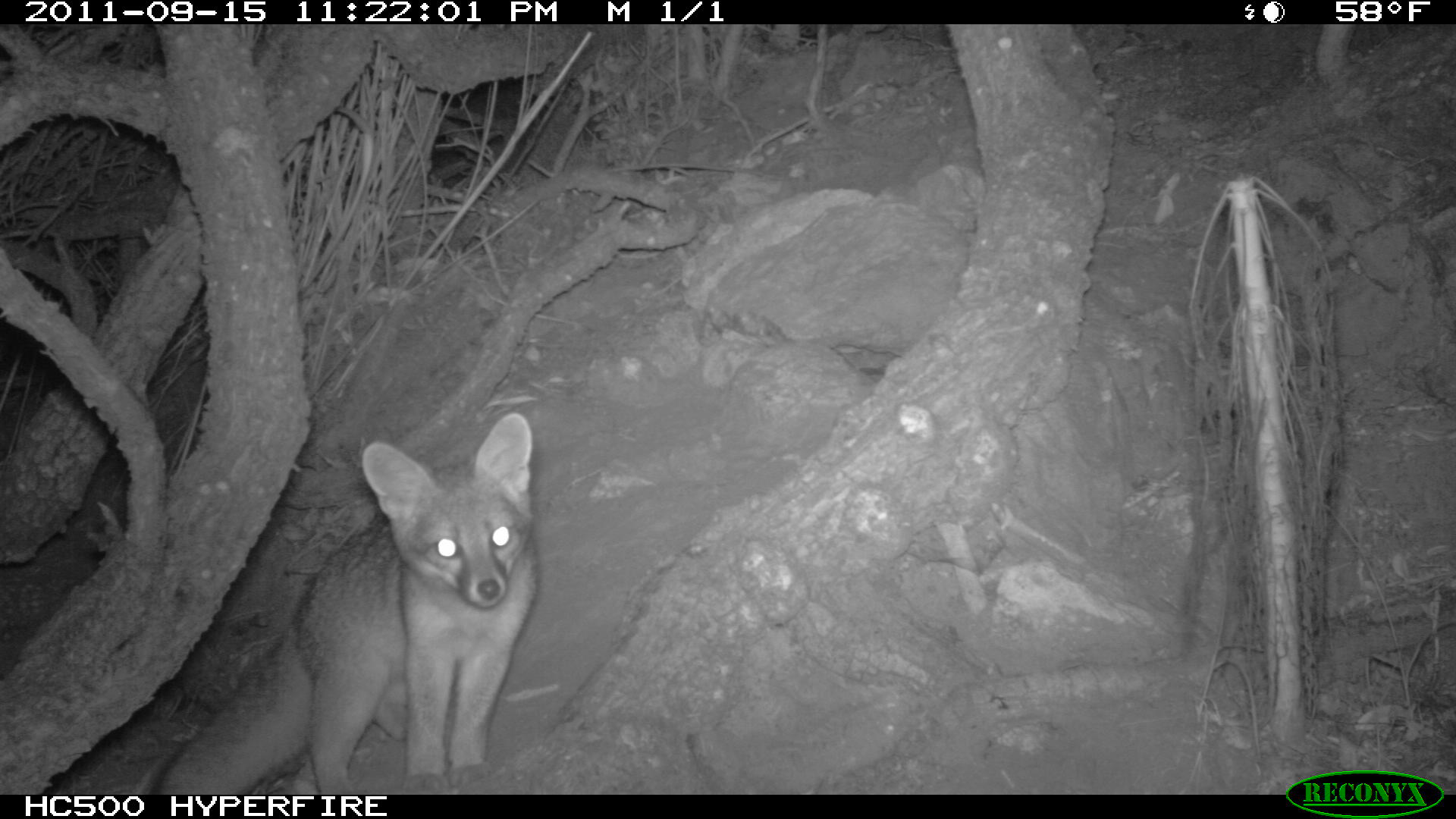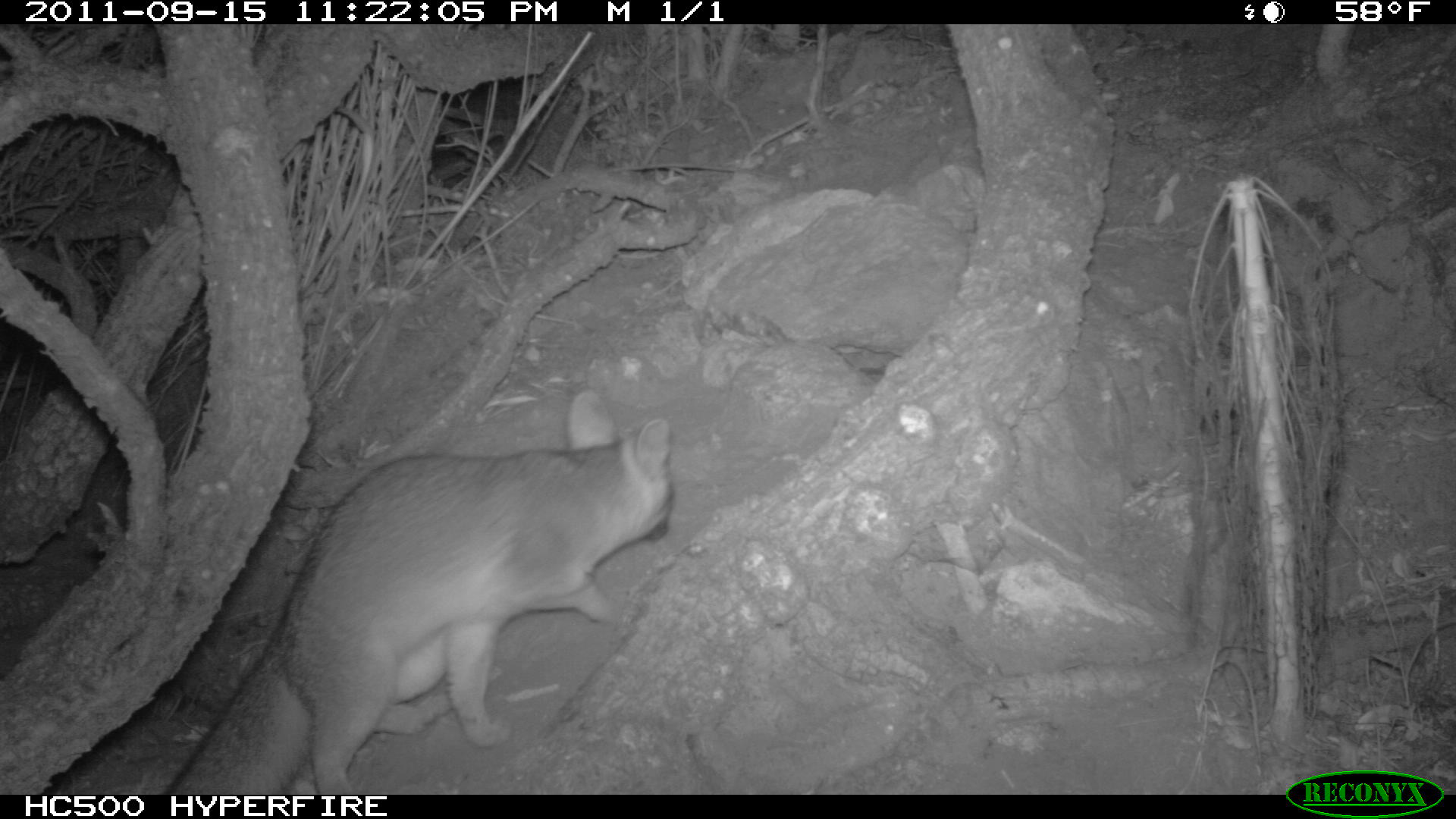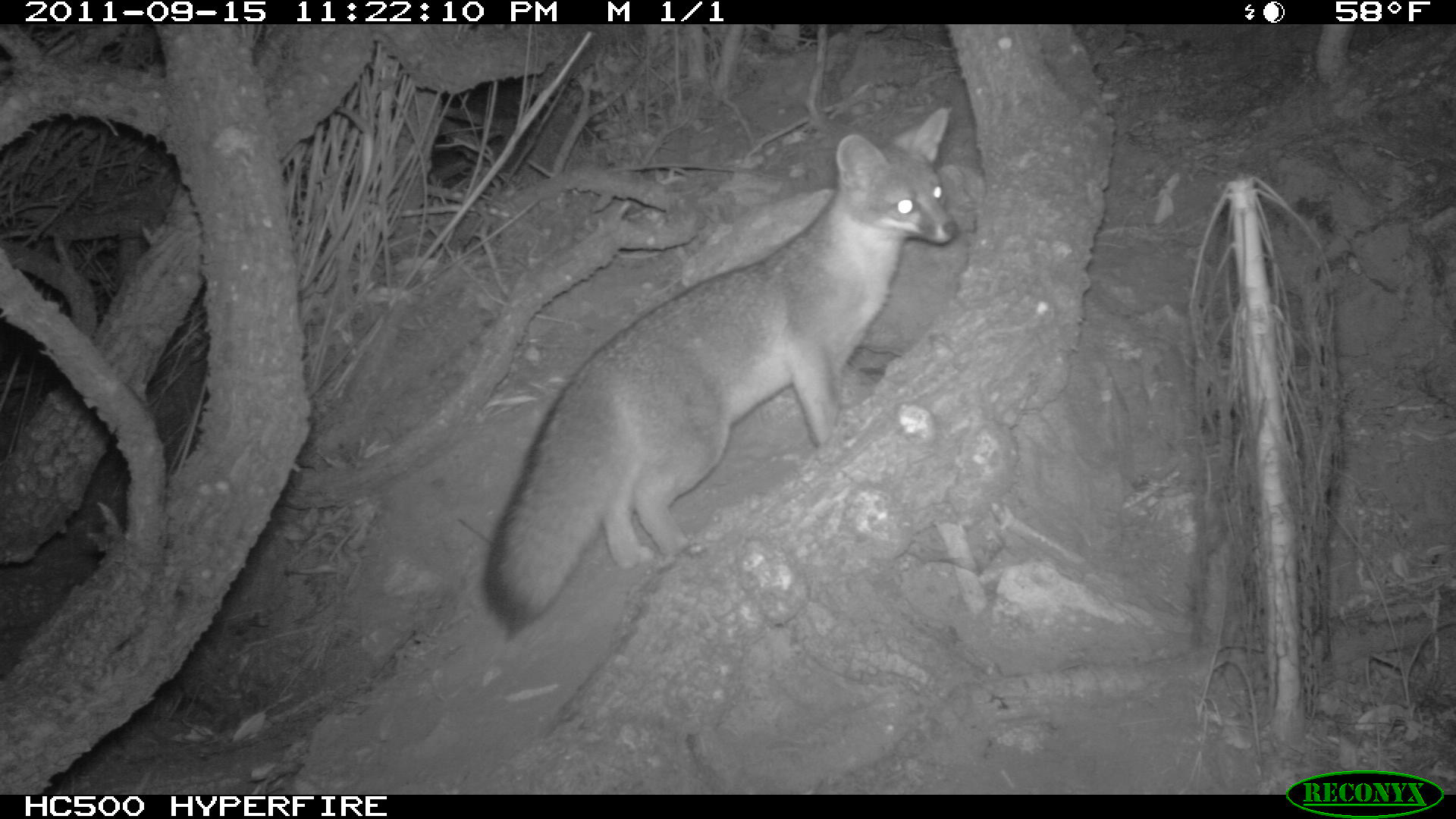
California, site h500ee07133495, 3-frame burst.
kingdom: Animalia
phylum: Chordata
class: Mammalia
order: Carnivora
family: Canidae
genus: Urocyon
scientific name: Urocyon littoralis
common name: island fox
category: fox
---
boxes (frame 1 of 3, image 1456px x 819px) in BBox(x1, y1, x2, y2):
fox: BBox(149, 411, 538, 792)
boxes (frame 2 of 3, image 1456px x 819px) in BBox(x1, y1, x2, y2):
fox: BBox(164, 389, 676, 796)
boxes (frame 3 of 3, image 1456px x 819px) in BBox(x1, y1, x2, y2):
fox: BBox(481, 107, 959, 644)